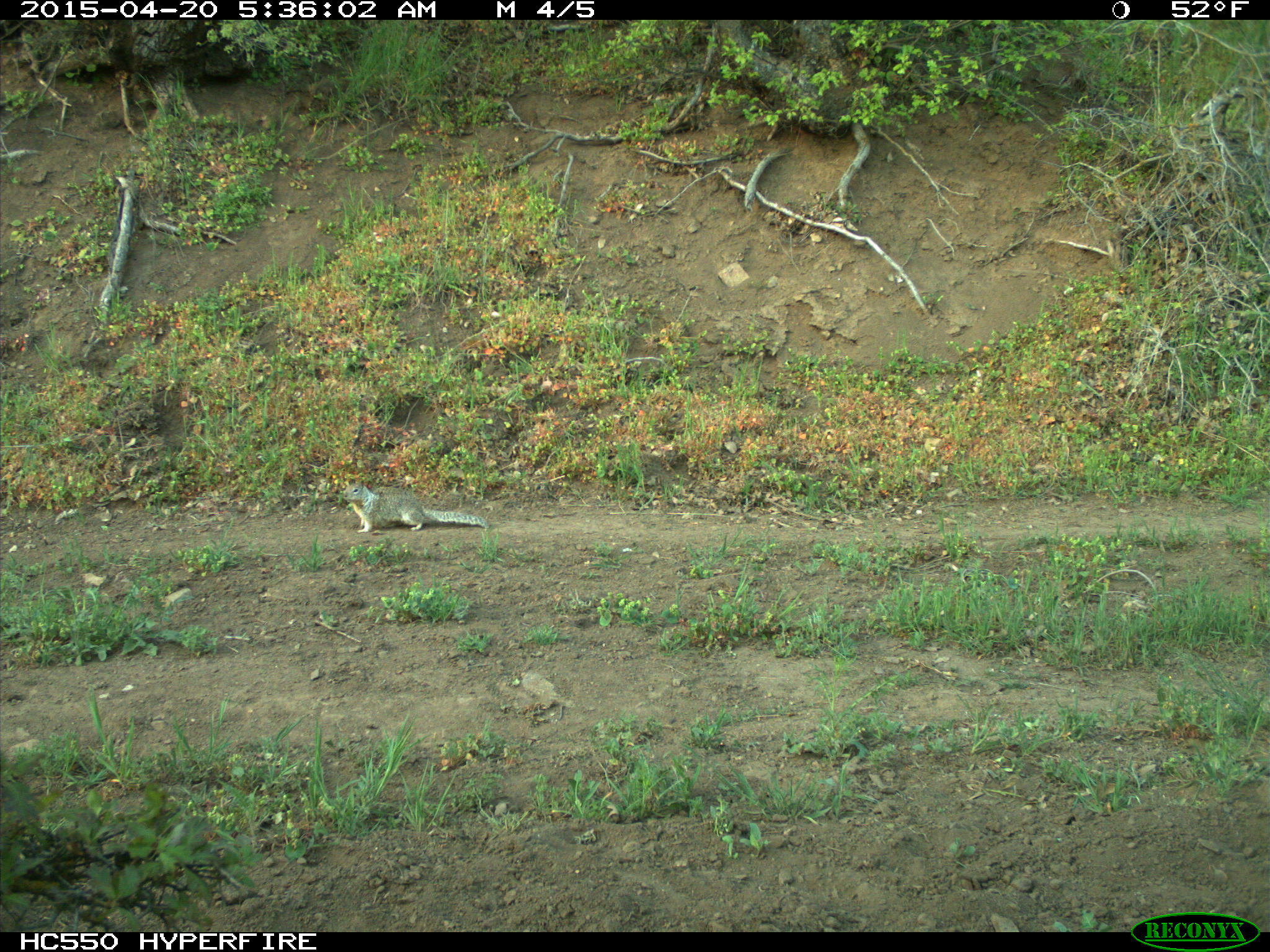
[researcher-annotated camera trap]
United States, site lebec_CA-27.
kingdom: Animalia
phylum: Chordata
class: Mammalia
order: Rodentia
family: Sciuridae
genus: Otospermophilus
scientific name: Otospermophilus beecheyi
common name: california ground squirrel